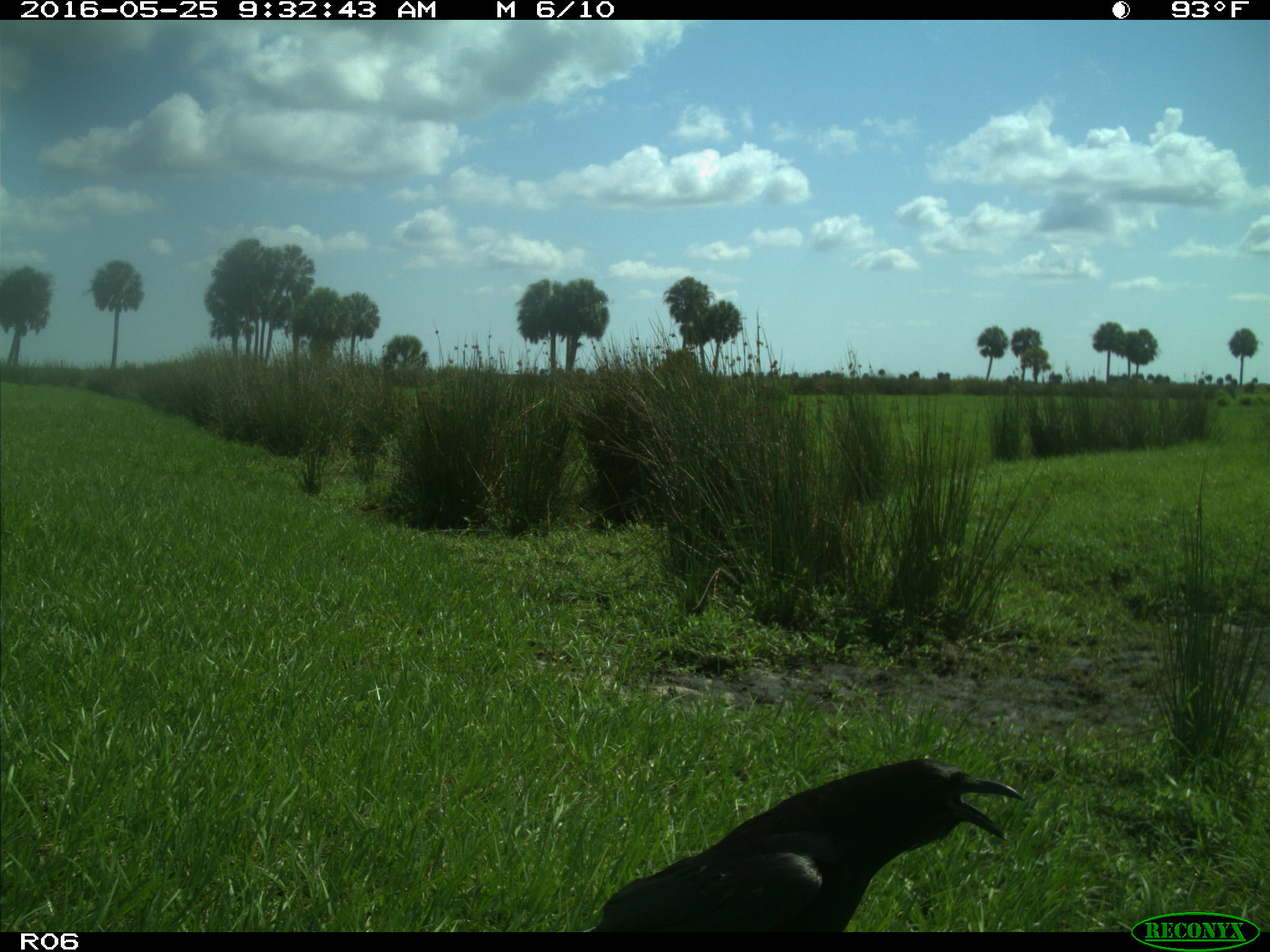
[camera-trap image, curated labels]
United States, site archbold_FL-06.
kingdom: Animalia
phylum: Chordata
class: Aves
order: Passeriformes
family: Corvidae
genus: Corvus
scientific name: Corvus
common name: crows and ravens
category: unidentified corvus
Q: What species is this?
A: Unidentified corvus (crows and ravens) (Corvus).